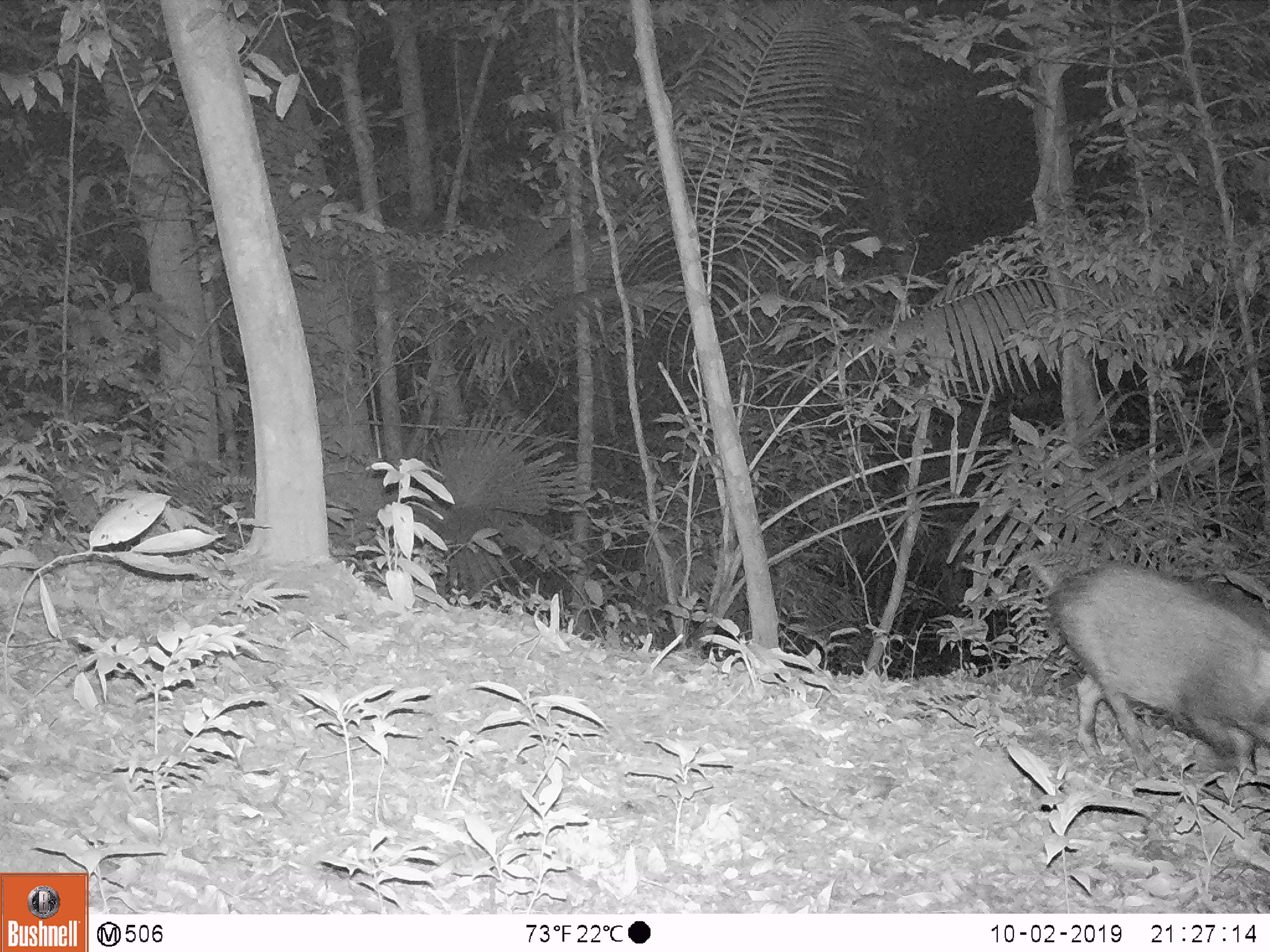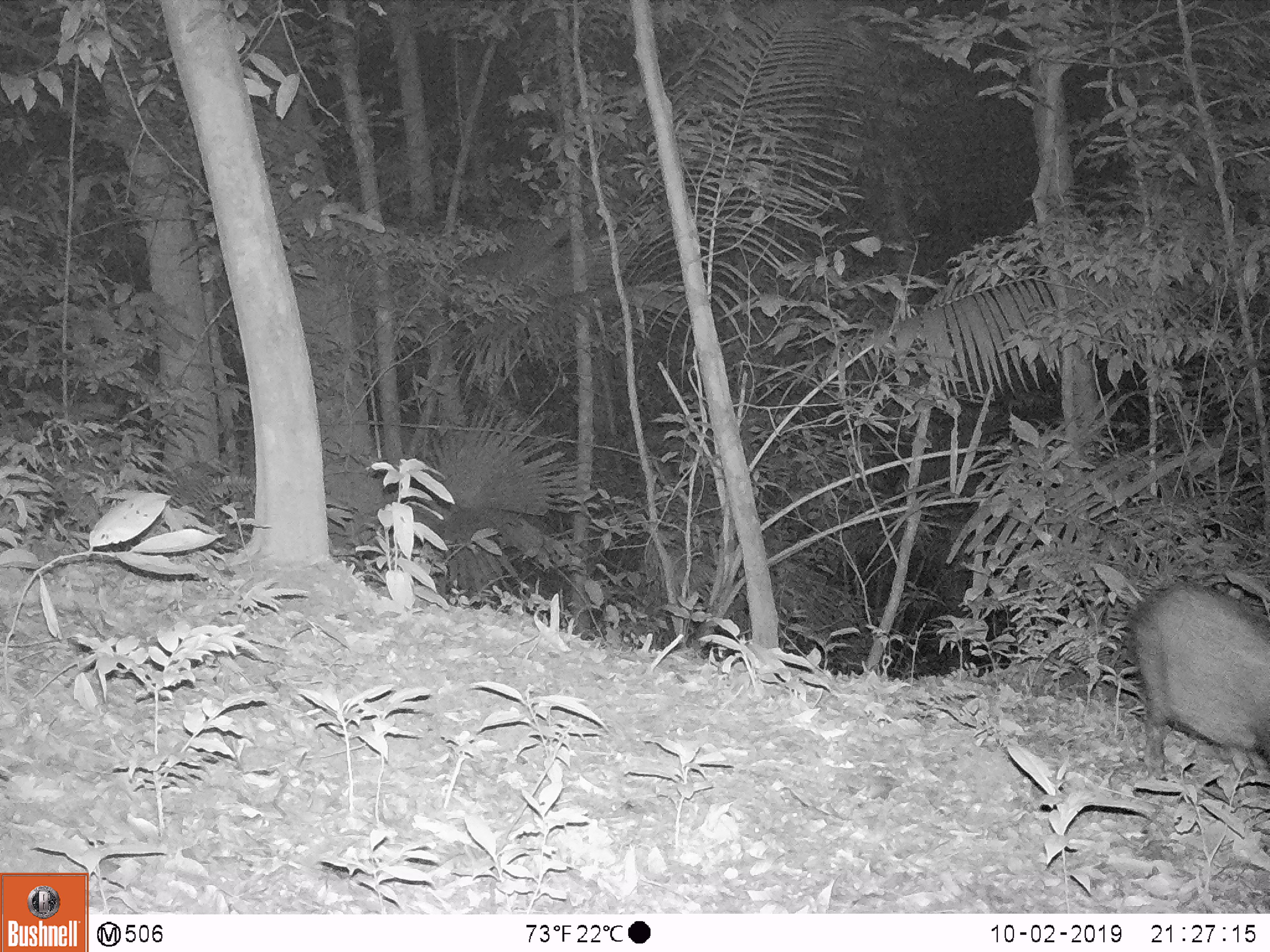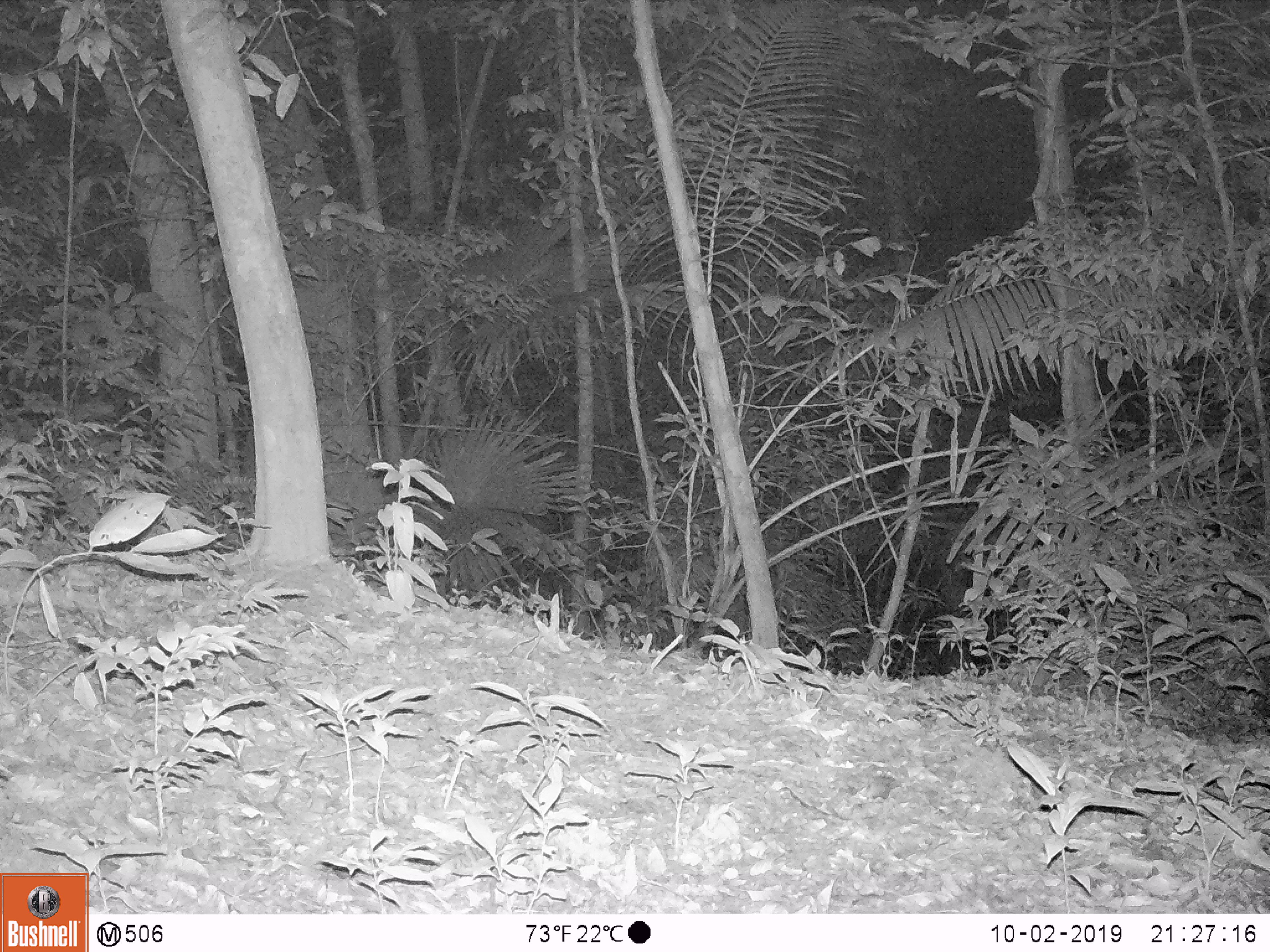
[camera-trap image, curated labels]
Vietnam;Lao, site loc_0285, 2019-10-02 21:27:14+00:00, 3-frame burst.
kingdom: Animalia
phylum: Chordata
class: Mammalia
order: Artiodactyla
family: Suidae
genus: Sus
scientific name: Sus scrofa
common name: eurasian wild pig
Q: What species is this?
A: Eurasian wild pig (Sus scrofa).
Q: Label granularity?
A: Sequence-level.